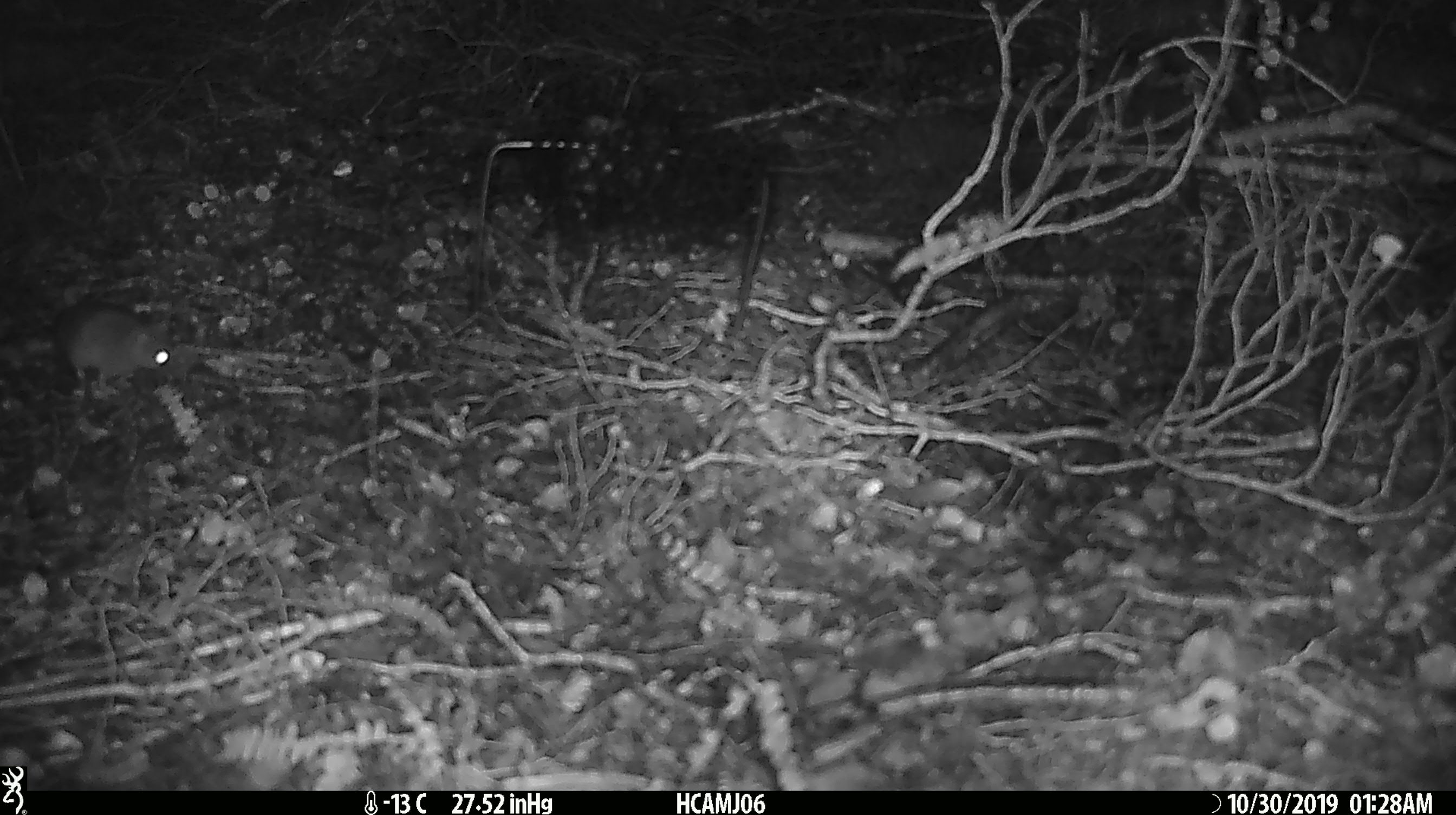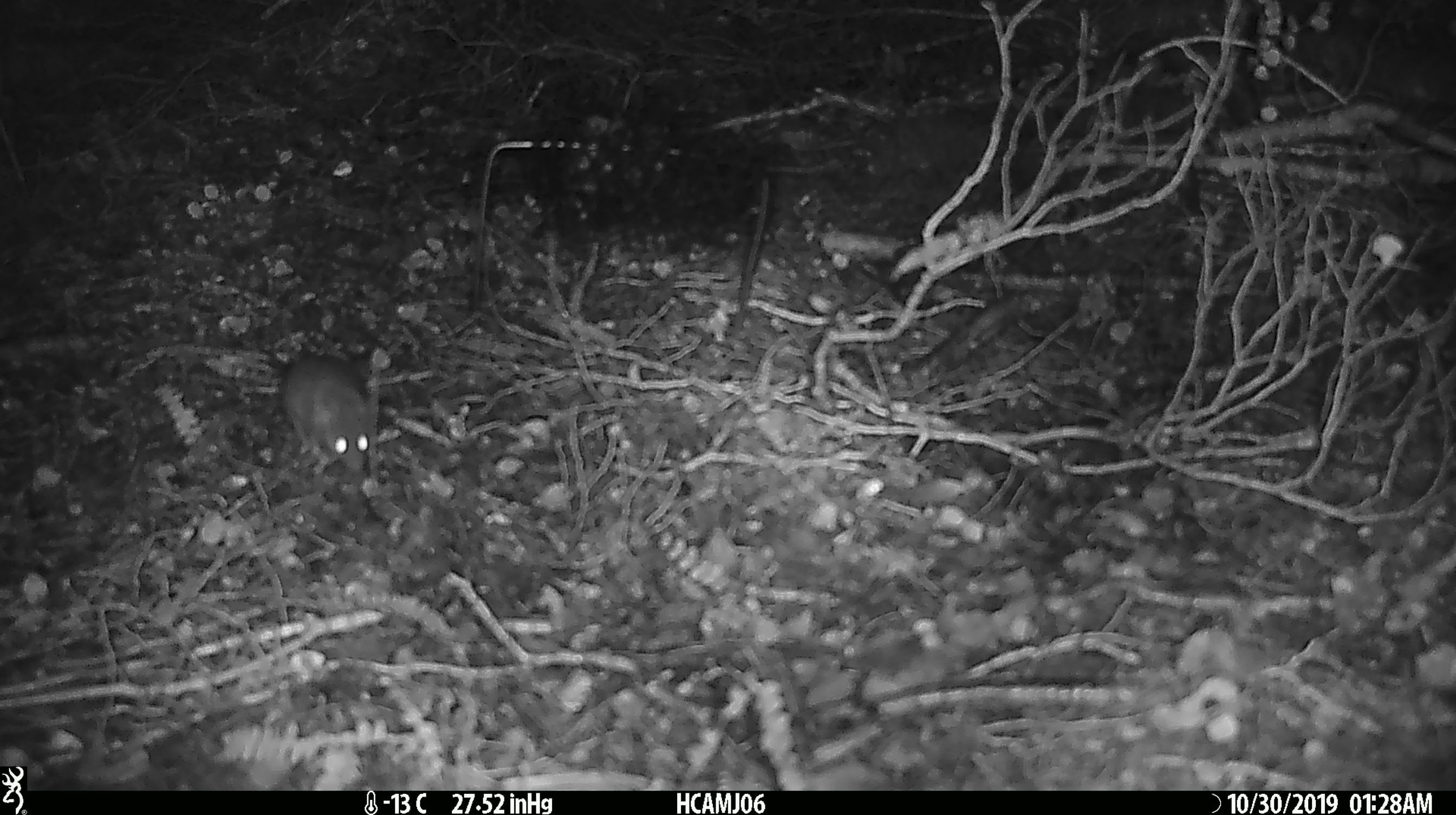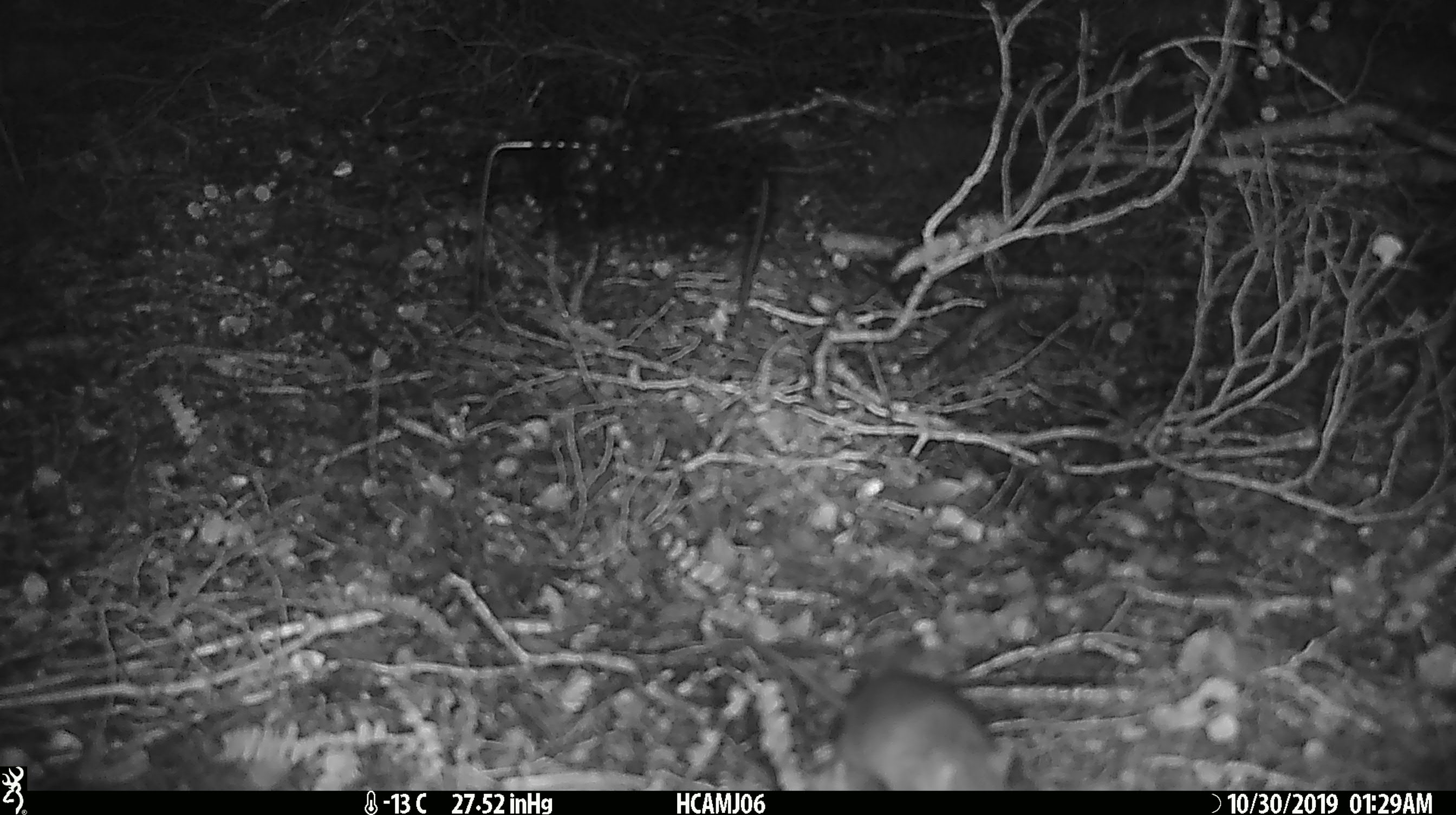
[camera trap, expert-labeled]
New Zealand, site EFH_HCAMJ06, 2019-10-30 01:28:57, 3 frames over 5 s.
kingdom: Animalia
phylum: Chordata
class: Mammalia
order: Rodentia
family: Muridae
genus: Mus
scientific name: Mus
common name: mouse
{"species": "mouse (Mus)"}